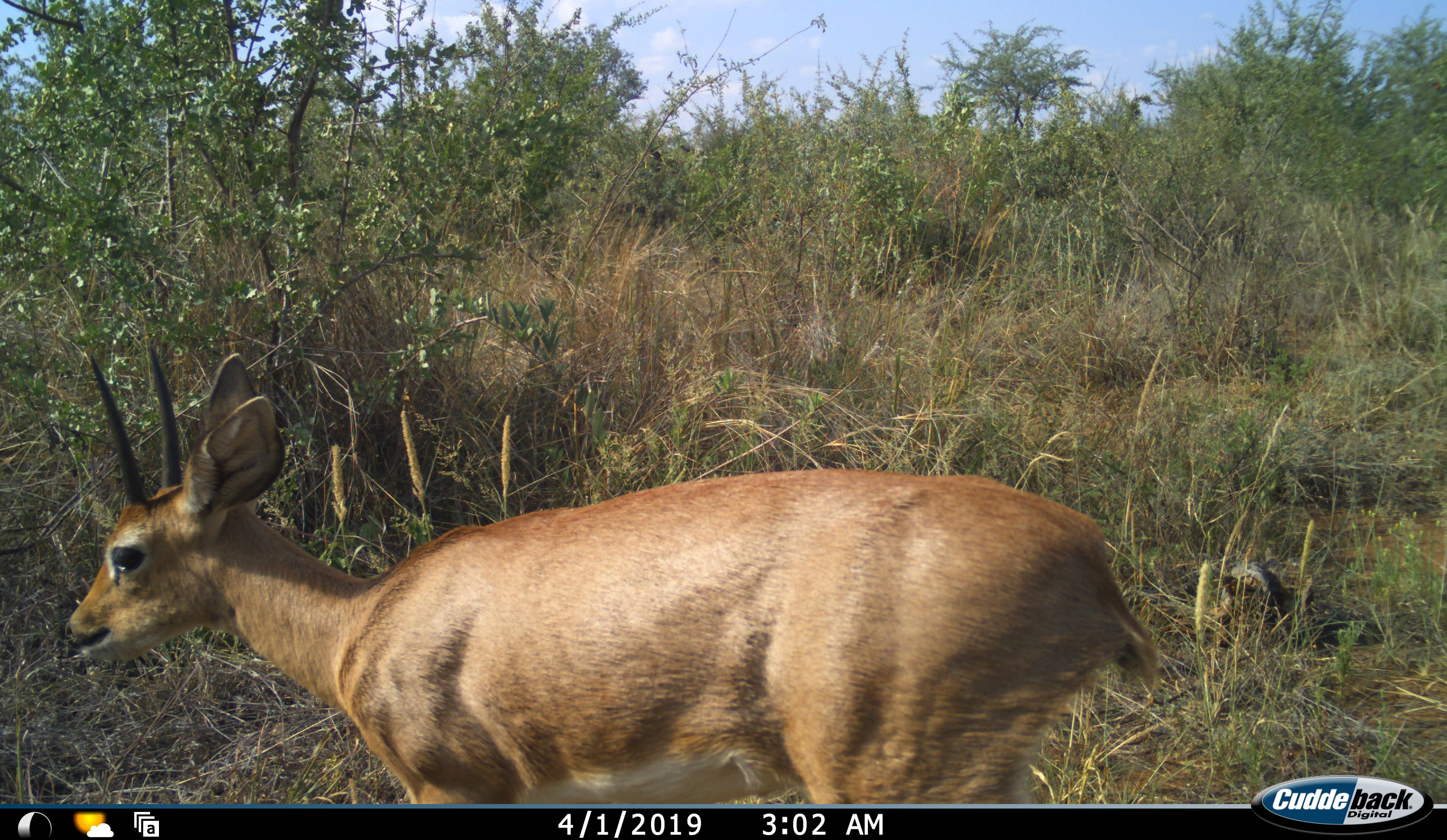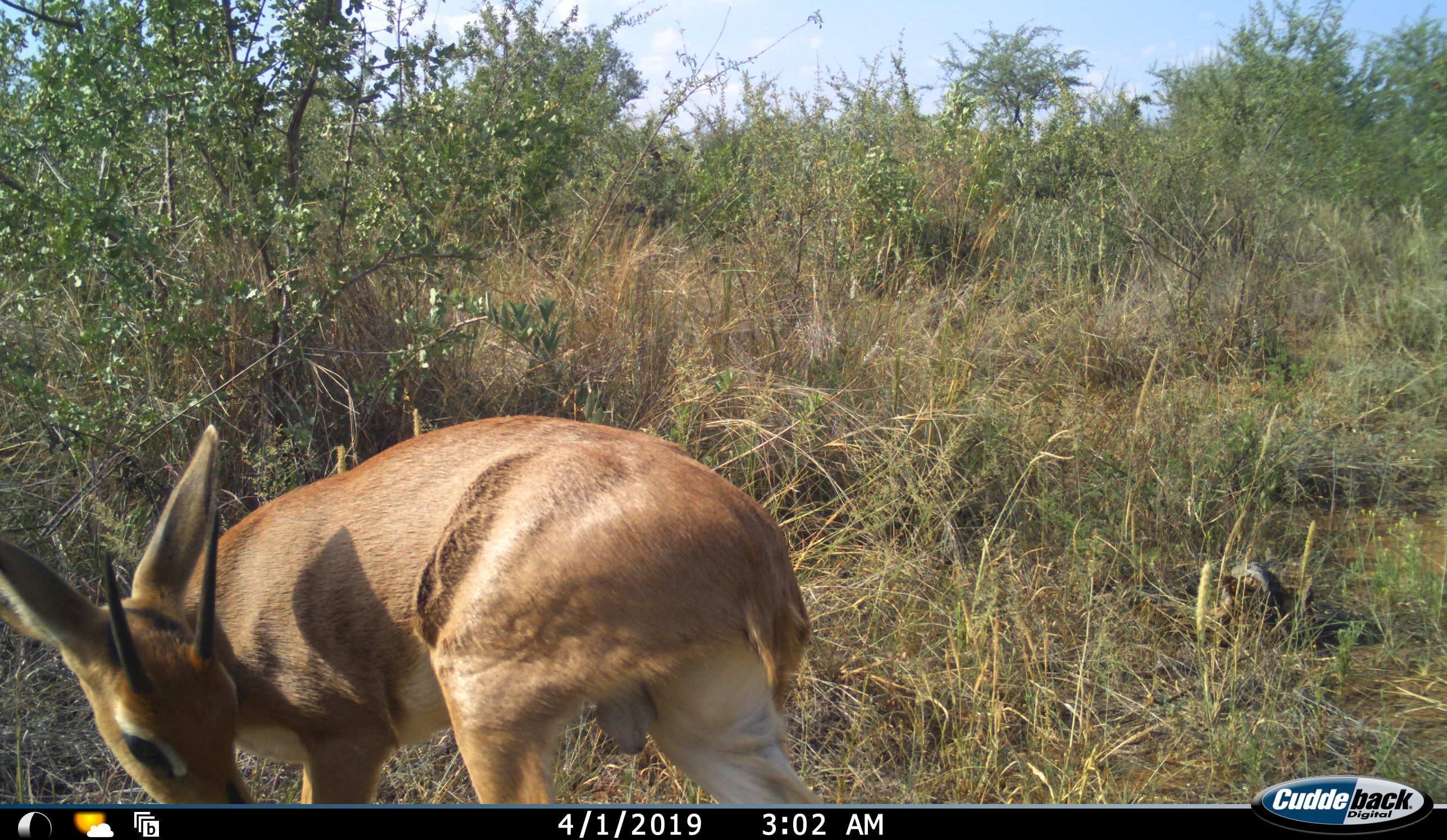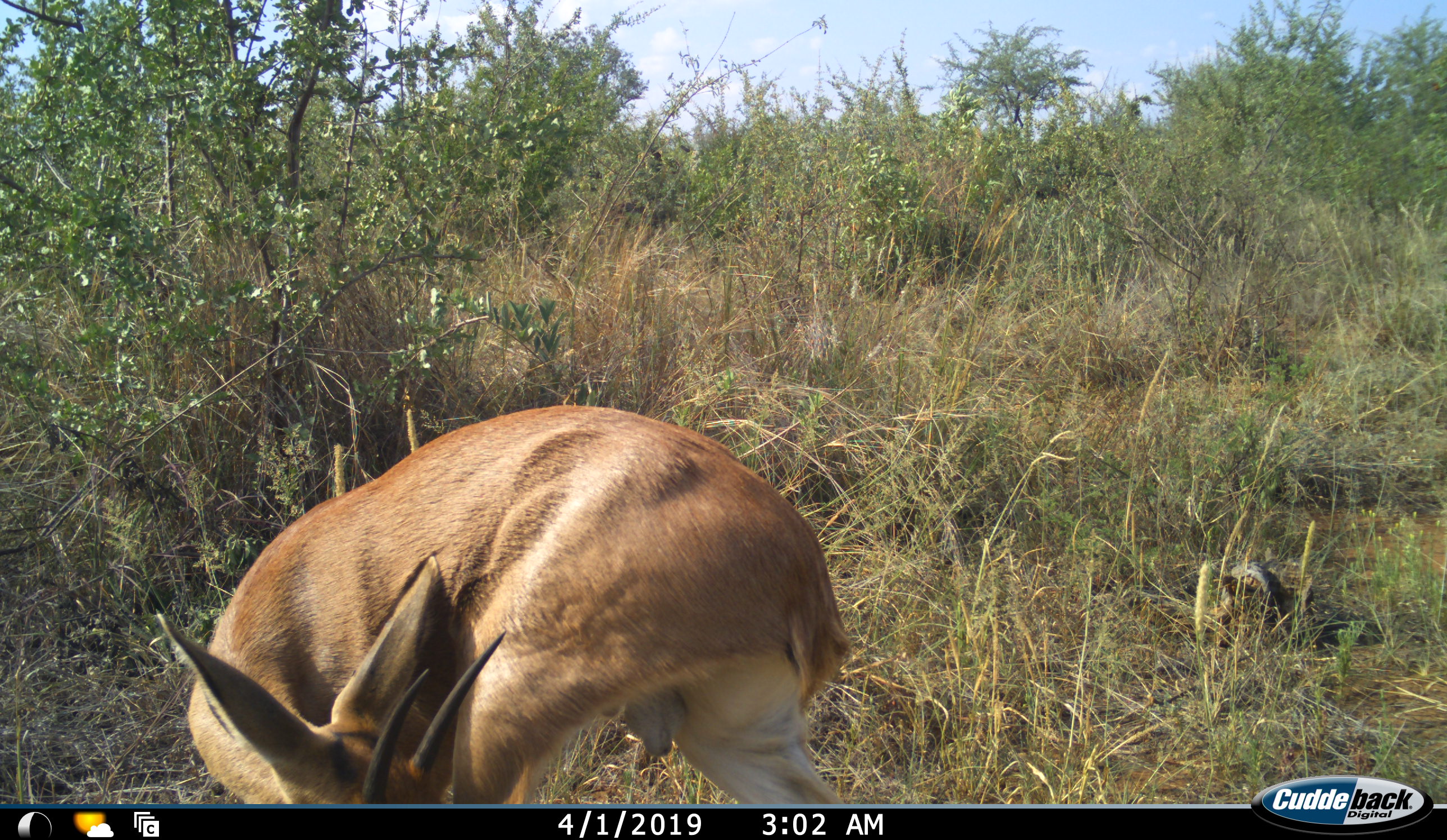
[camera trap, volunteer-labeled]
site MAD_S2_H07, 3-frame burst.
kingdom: Animalia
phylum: Chordata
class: Mammalia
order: Artiodactyla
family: Bovidae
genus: Aepyceros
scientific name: Aepyceros melampus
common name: impala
Impala (Aepyceros melampus), count 1. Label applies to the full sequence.